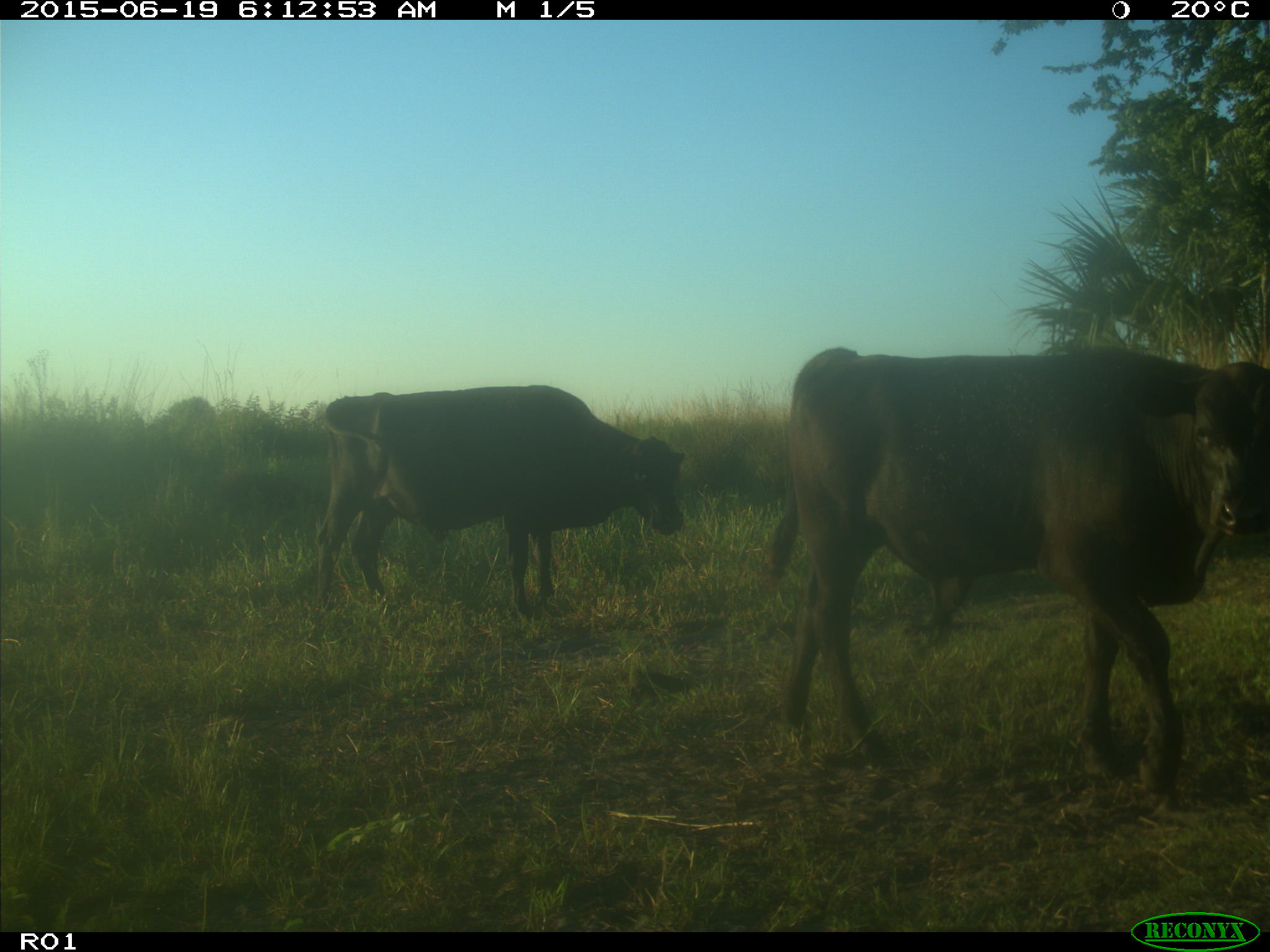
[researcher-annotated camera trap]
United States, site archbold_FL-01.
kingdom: Animalia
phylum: Chordata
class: Mammalia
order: Artiodactyla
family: Bovidae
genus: Bos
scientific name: Bos taurus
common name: domestic cow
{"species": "Bos taurus (domestic cow)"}